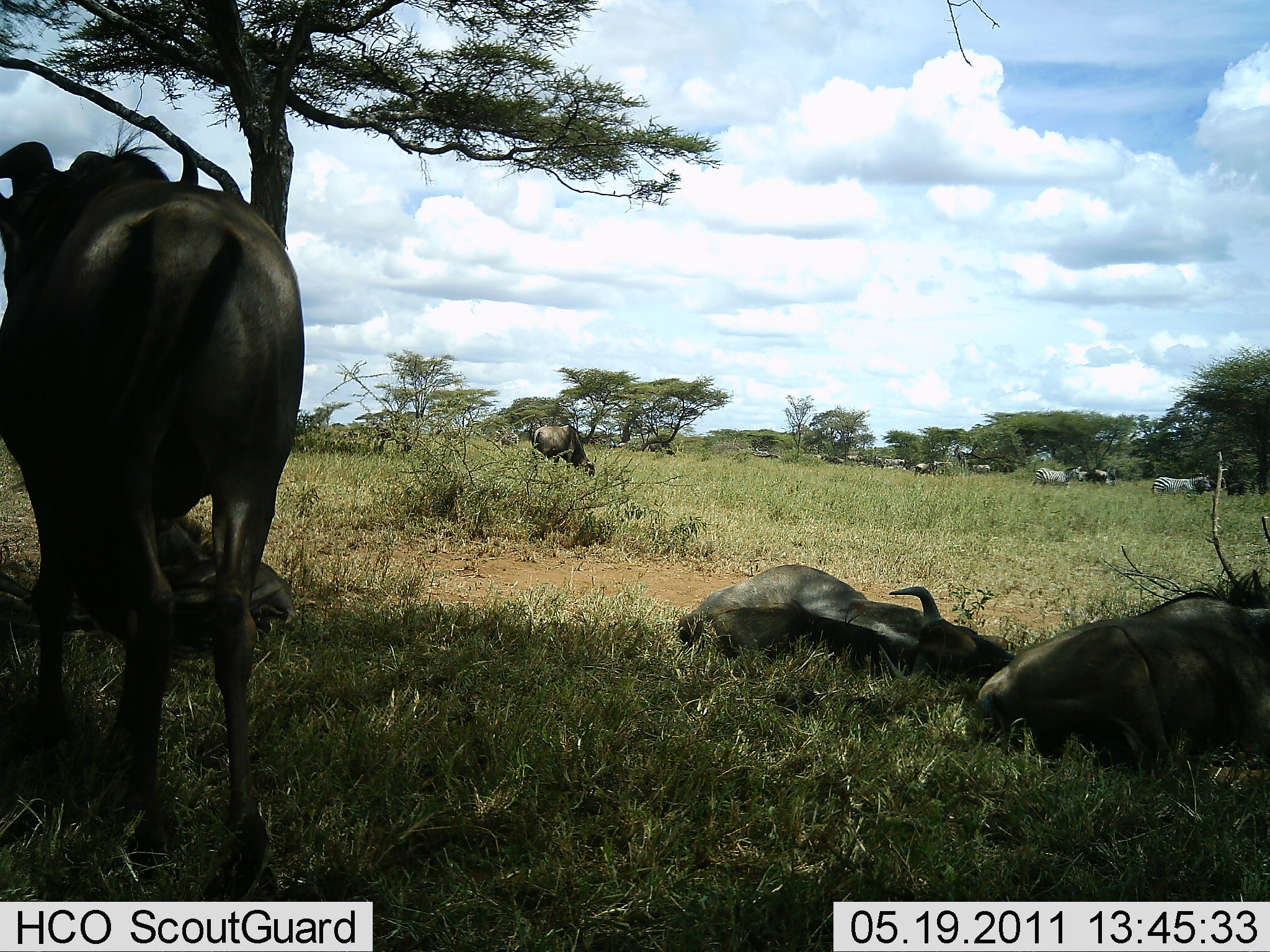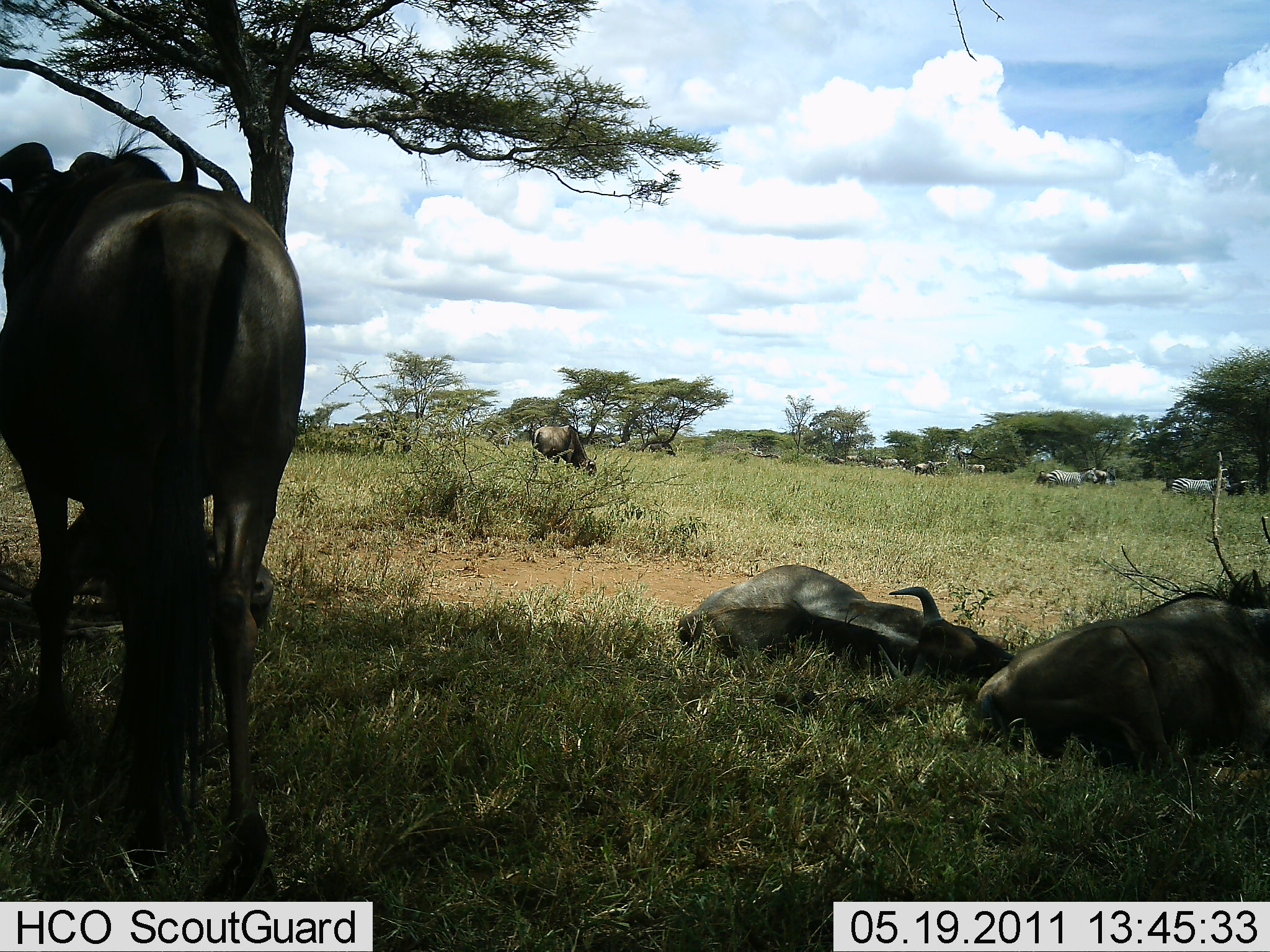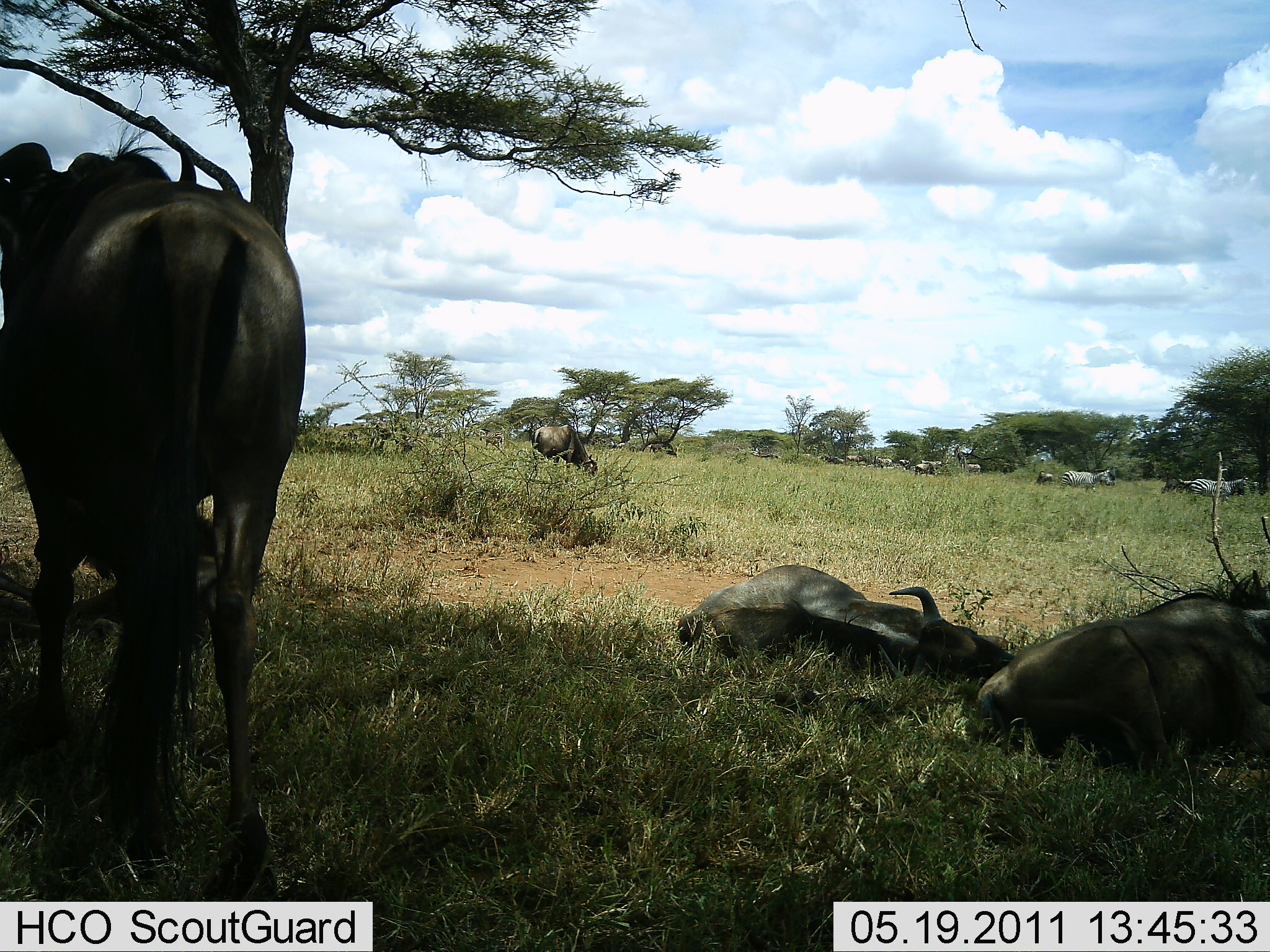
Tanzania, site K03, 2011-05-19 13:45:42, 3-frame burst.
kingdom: Animalia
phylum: Chordata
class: Mammalia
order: Artiodactyla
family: Bovidae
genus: Connochaetes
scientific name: Connochaetes taurinus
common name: blue wildebeest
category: wildebeest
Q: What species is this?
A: Wildebeest (blue wildebeest) (Connochaetes taurinus).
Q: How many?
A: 8.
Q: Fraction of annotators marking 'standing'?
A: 73%.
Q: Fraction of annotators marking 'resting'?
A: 93%.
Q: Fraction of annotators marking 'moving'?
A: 33%.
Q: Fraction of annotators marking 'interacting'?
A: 7%.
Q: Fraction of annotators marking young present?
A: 7%.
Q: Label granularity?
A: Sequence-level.